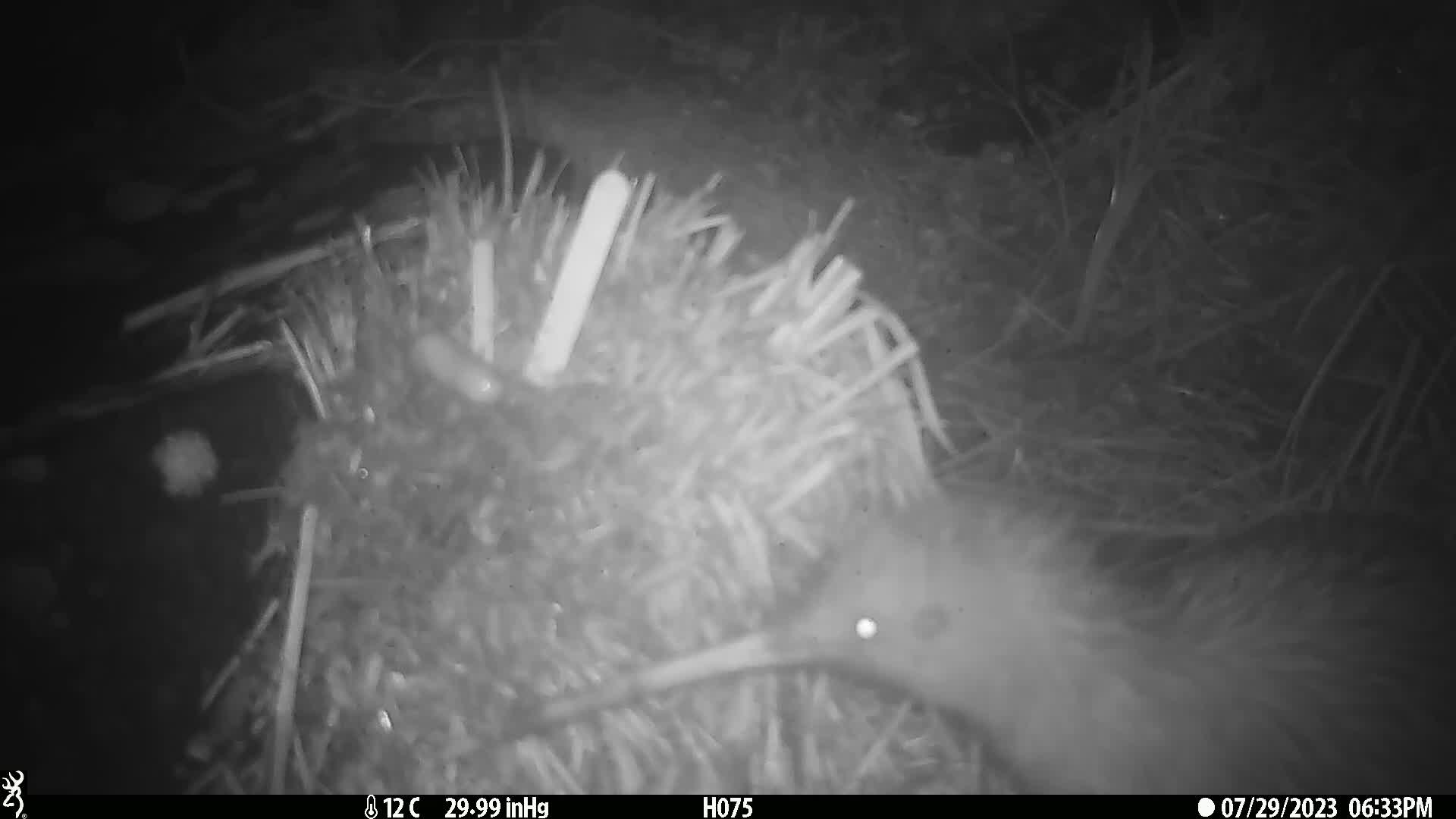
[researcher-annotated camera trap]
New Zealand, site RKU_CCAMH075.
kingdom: Animalia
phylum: Chordata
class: Aves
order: Apterygiformes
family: Apterygidae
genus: Apteryx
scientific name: Apteryx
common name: kiwi